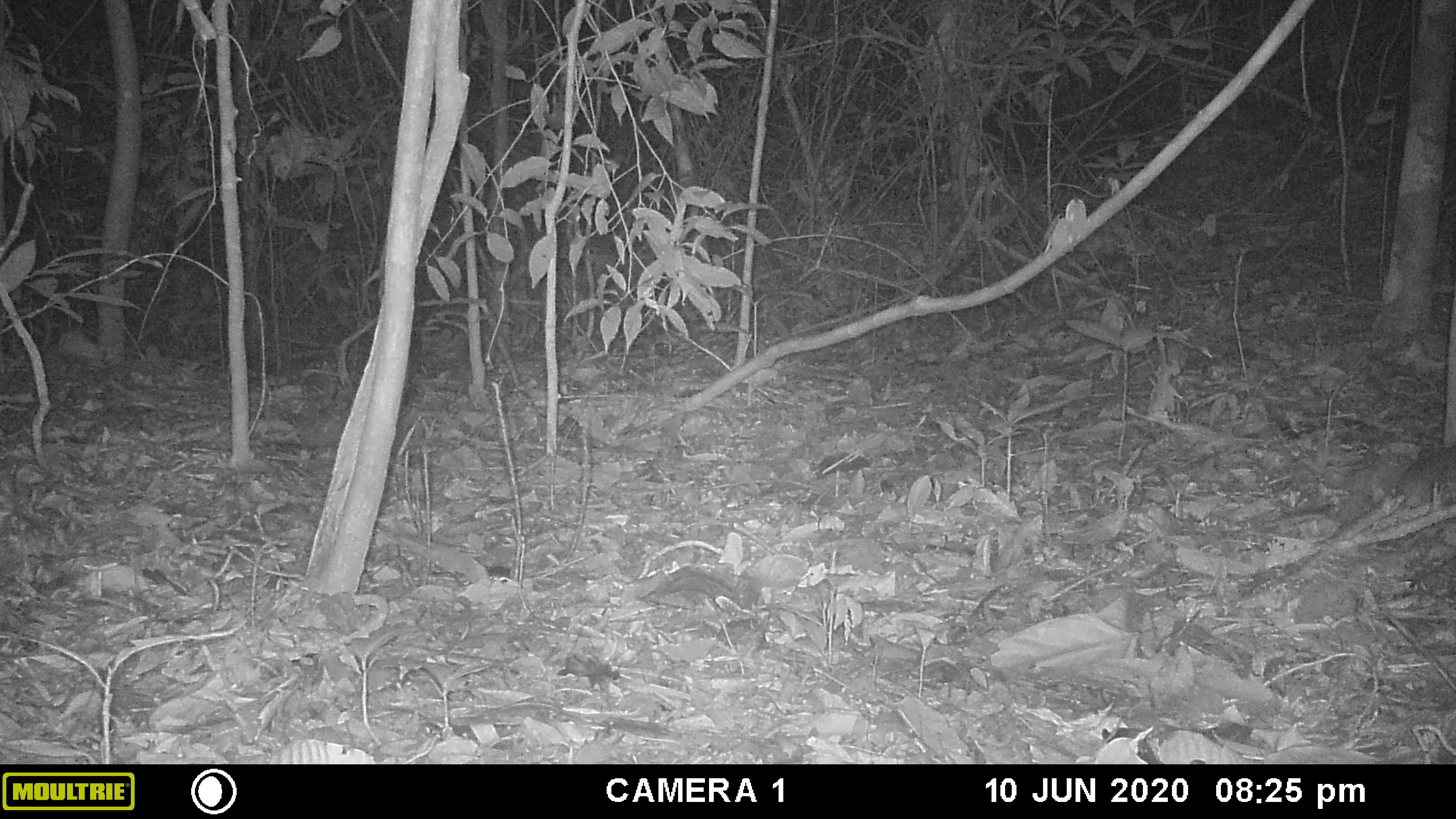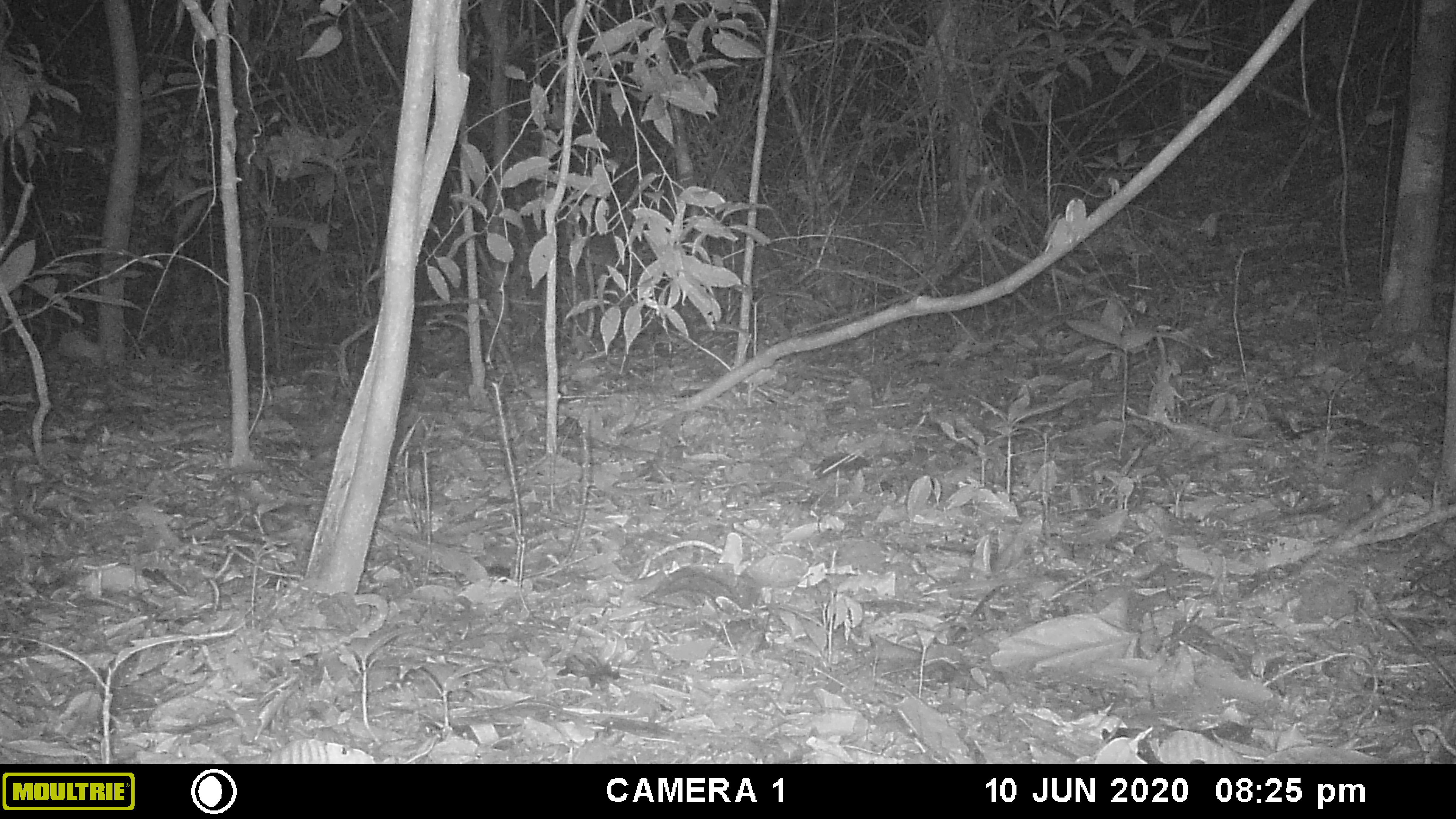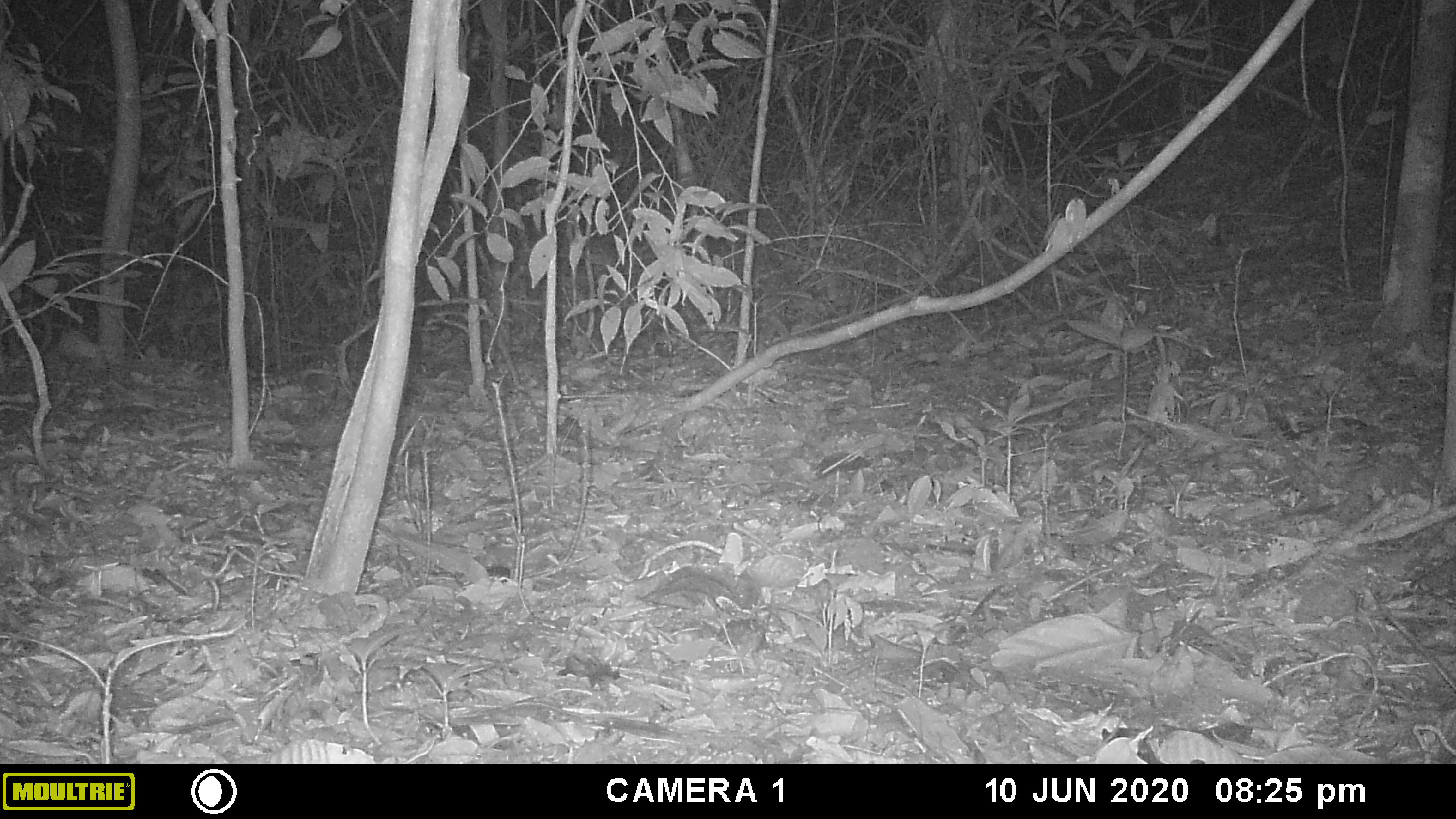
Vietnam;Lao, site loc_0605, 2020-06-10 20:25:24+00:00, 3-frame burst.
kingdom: Animalia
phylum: Chordata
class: Mammalia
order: Rodentia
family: Muridae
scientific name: Muridae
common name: old-world mice and rats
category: unidentified murid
Unidentified murid (old-world mice and rats) (Muridae). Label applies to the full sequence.